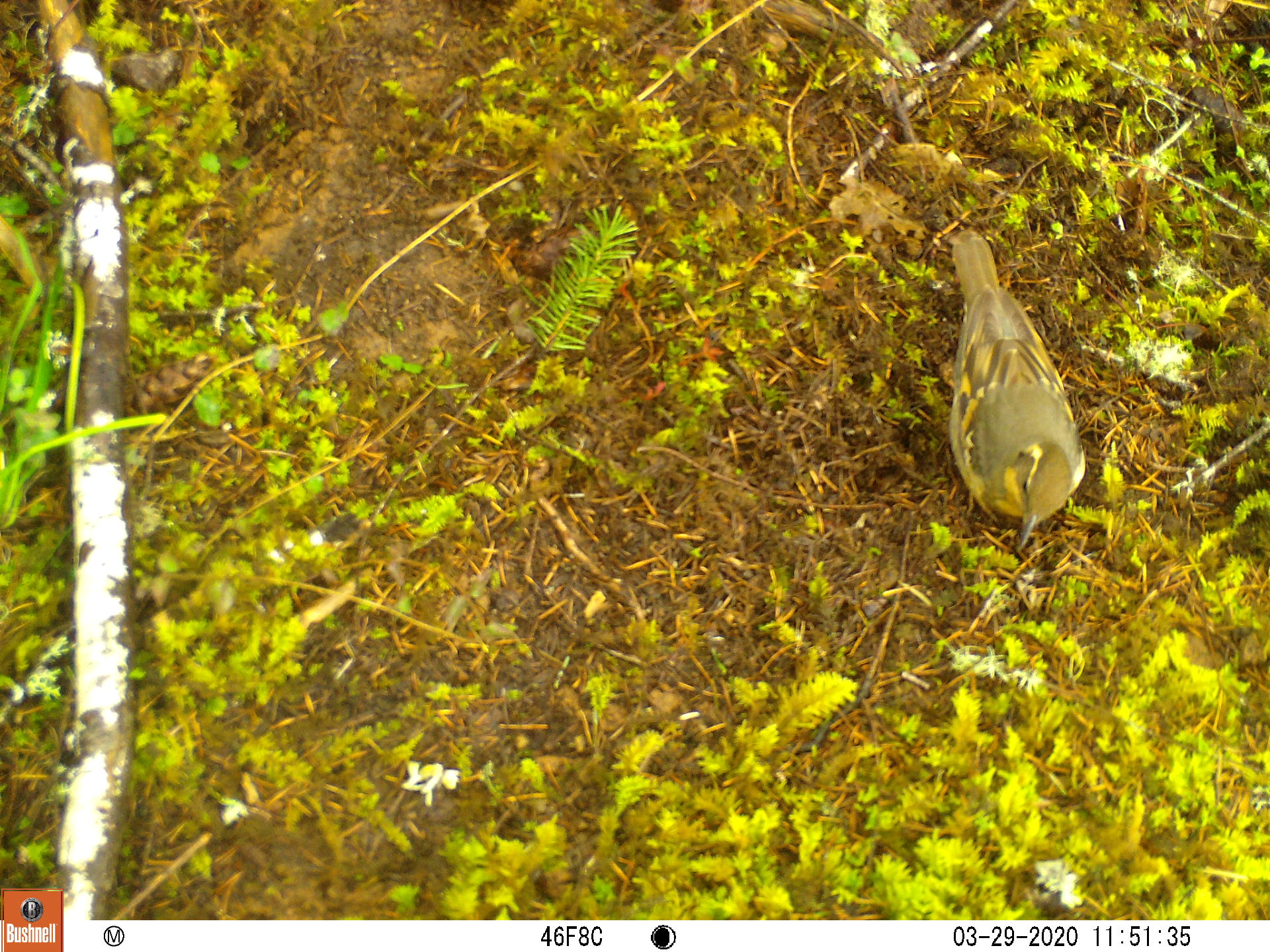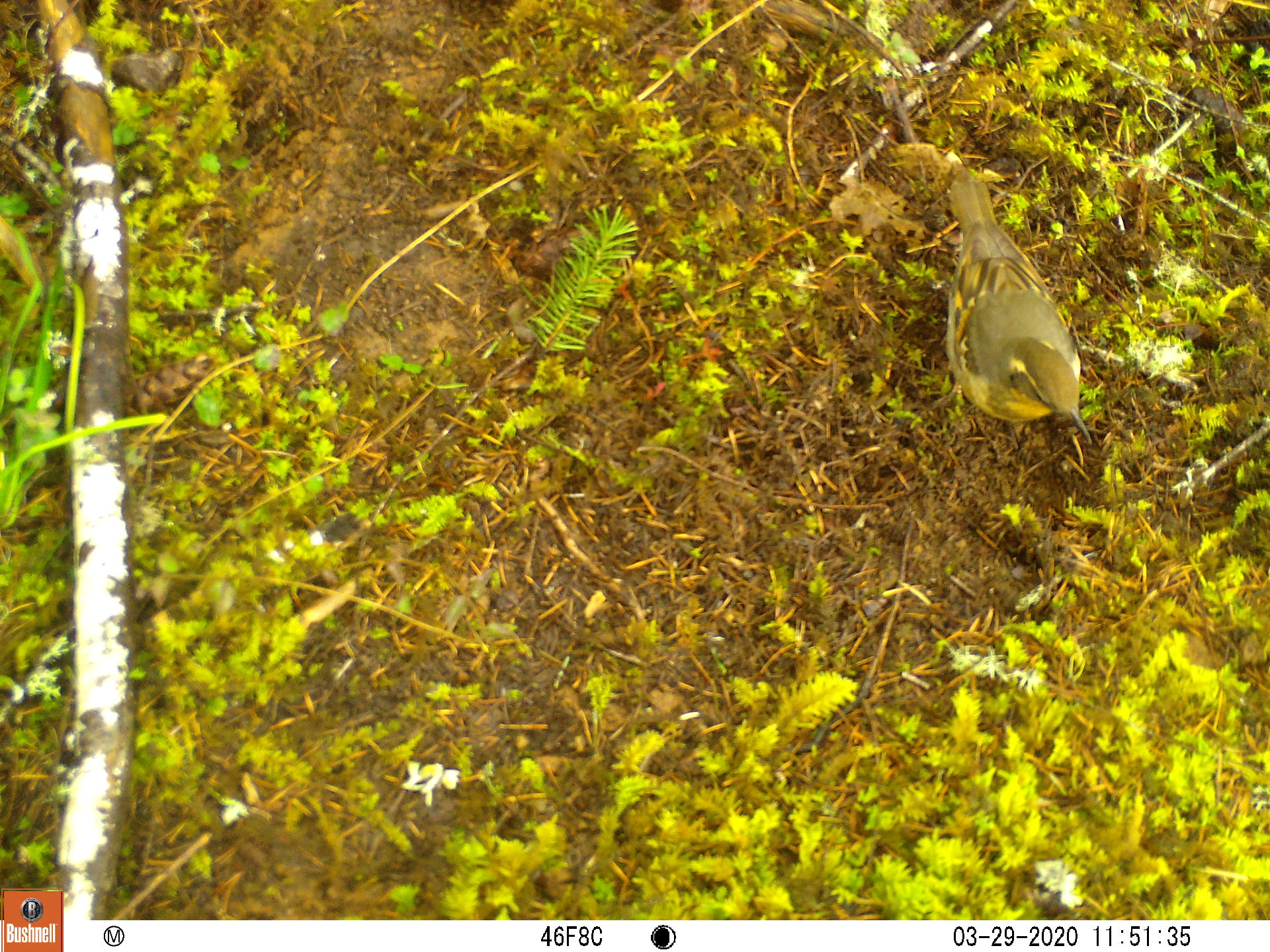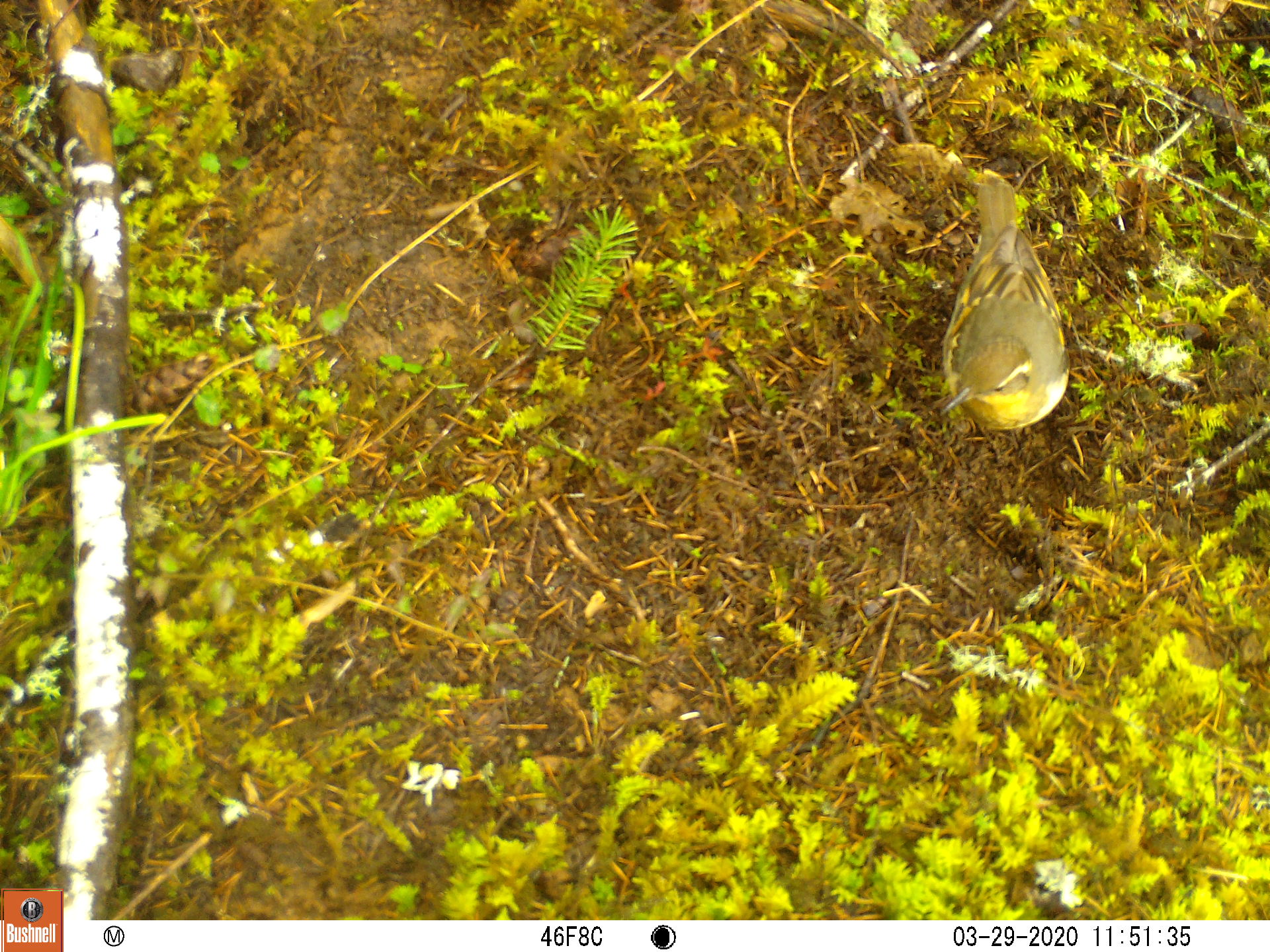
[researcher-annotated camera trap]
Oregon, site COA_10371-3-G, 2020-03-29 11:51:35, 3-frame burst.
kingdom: Animalia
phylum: Chordata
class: Aves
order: Passeriformes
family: Turdidae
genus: Ixoreus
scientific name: Ixoreus naevius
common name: varied thrush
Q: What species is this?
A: Varied thrush (Ixoreus naevius).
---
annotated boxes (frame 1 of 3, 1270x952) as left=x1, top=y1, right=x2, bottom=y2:
varied thrush: left=940, top=219, right=1087, bottom=548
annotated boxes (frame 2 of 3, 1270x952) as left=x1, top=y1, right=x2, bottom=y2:
varied thrush: left=944, top=176, right=1095, bottom=447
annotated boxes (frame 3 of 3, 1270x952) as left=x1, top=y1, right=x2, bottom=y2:
varied thrush: left=937, top=175, right=1075, bottom=436